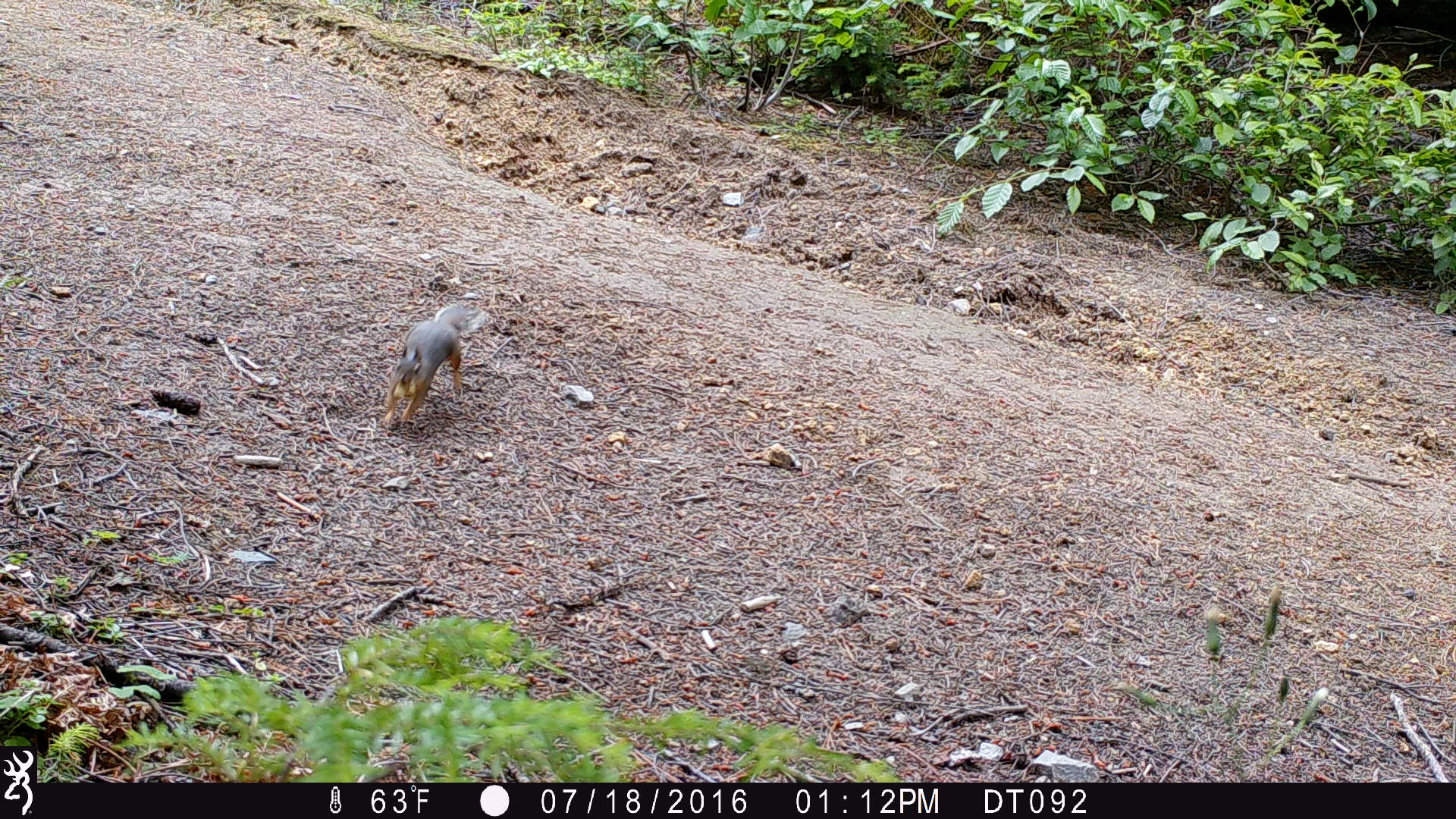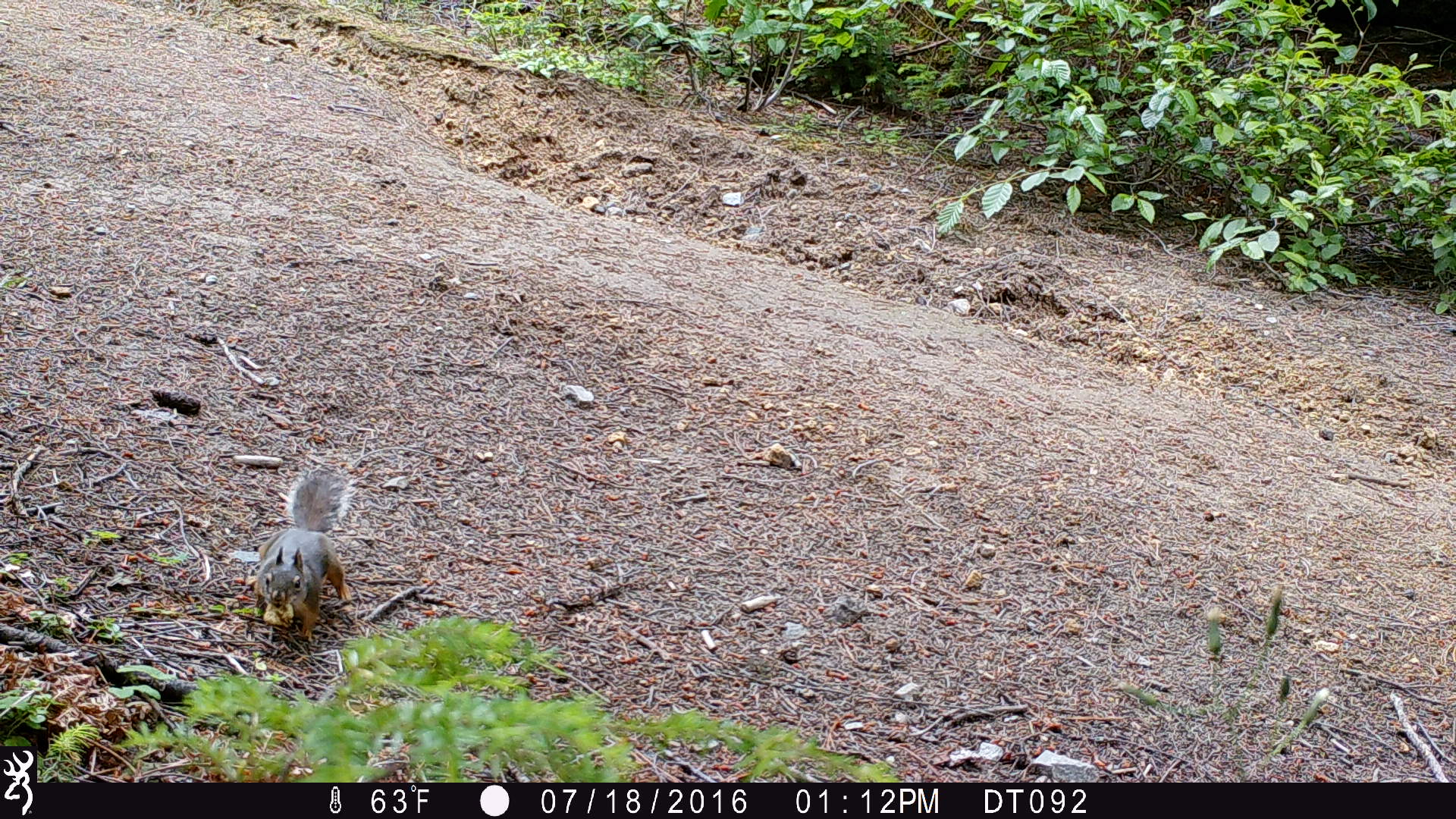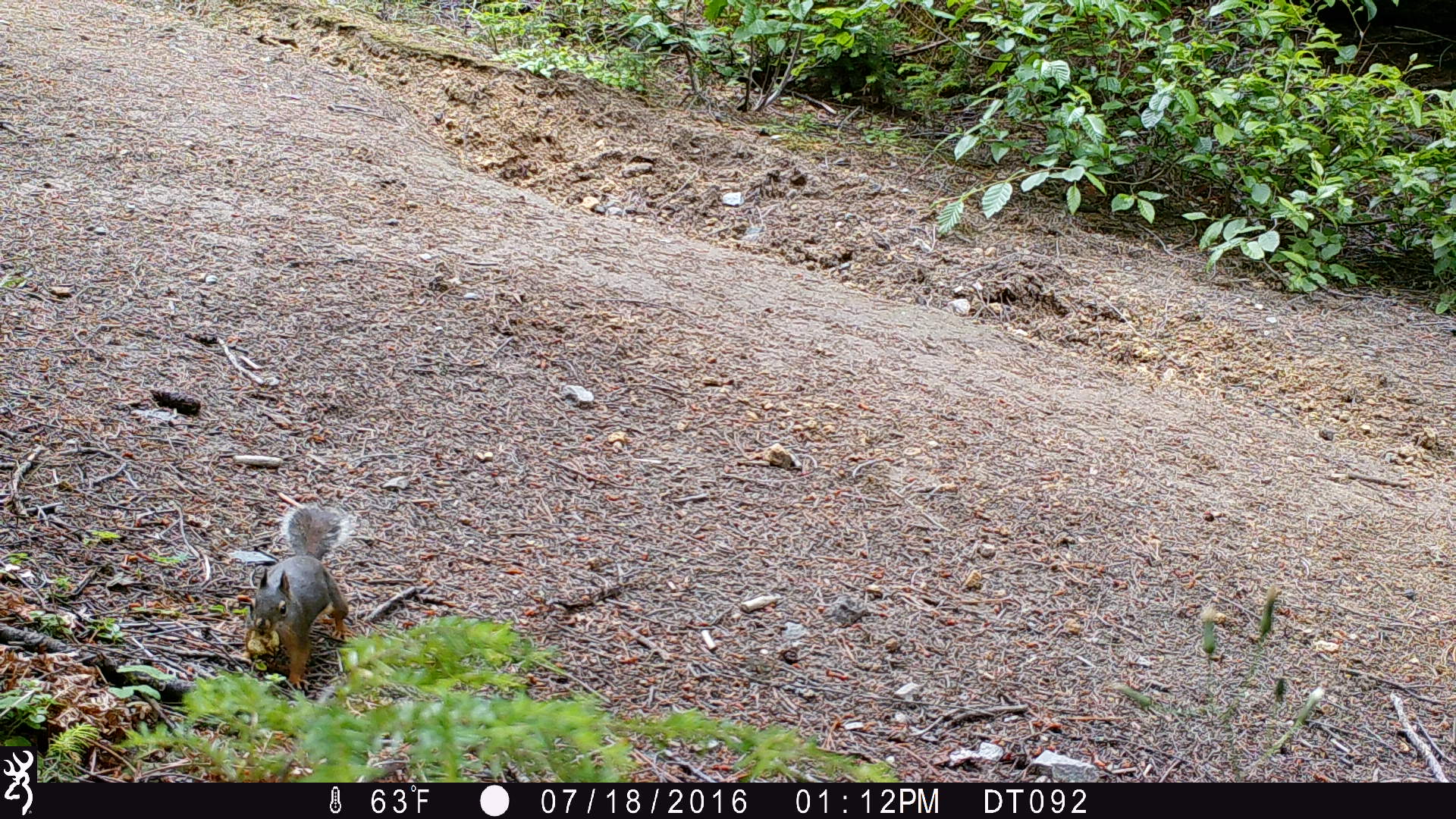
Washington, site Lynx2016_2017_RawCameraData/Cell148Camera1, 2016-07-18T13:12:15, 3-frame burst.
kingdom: Animalia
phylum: Chordata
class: Mammalia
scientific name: Mammalia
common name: small mammal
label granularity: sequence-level